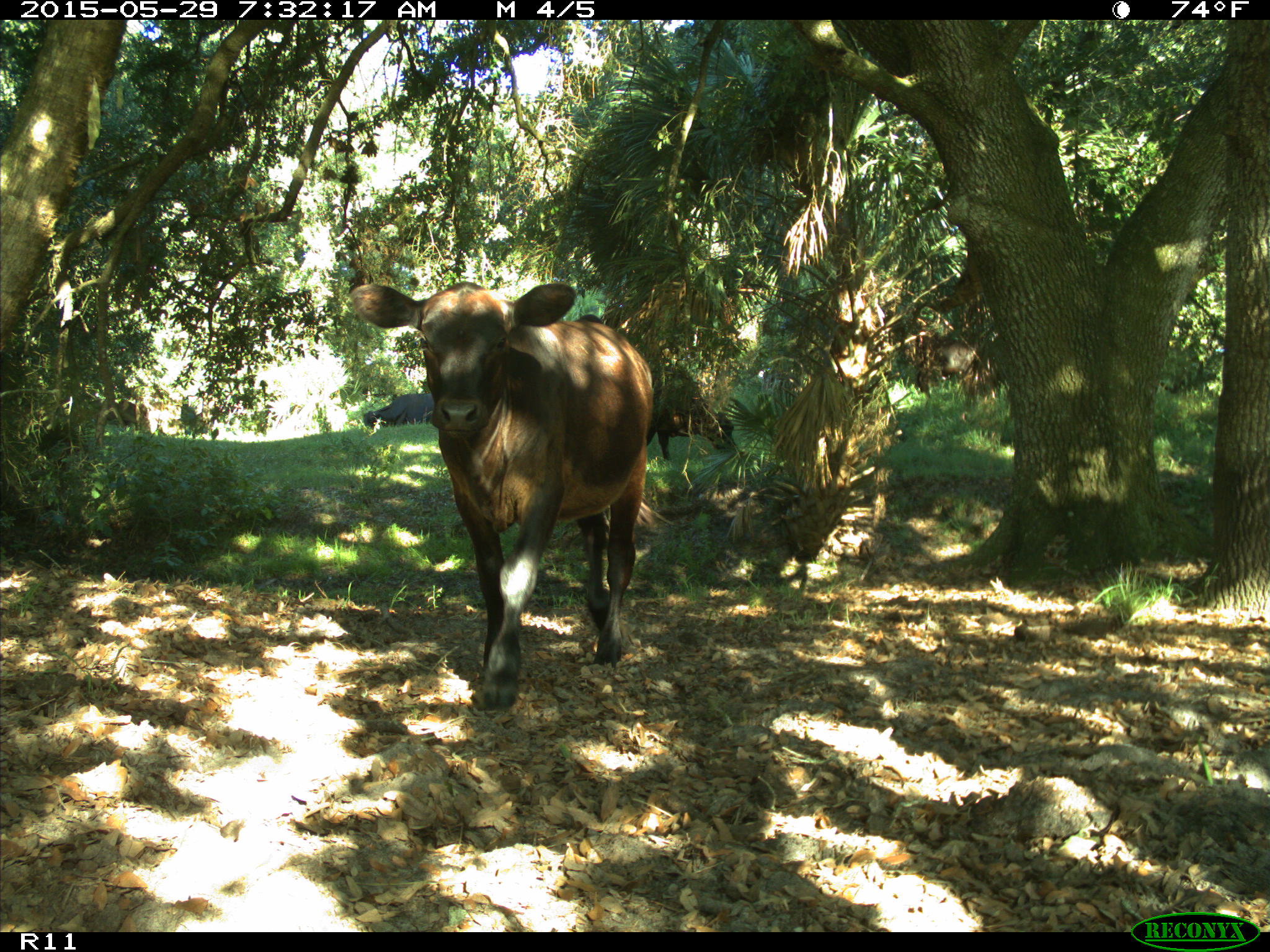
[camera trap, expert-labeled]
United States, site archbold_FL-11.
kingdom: Animalia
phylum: Chordata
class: Mammalia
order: Artiodactyla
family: Bovidae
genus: Bos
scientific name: Bos taurus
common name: domestic cow